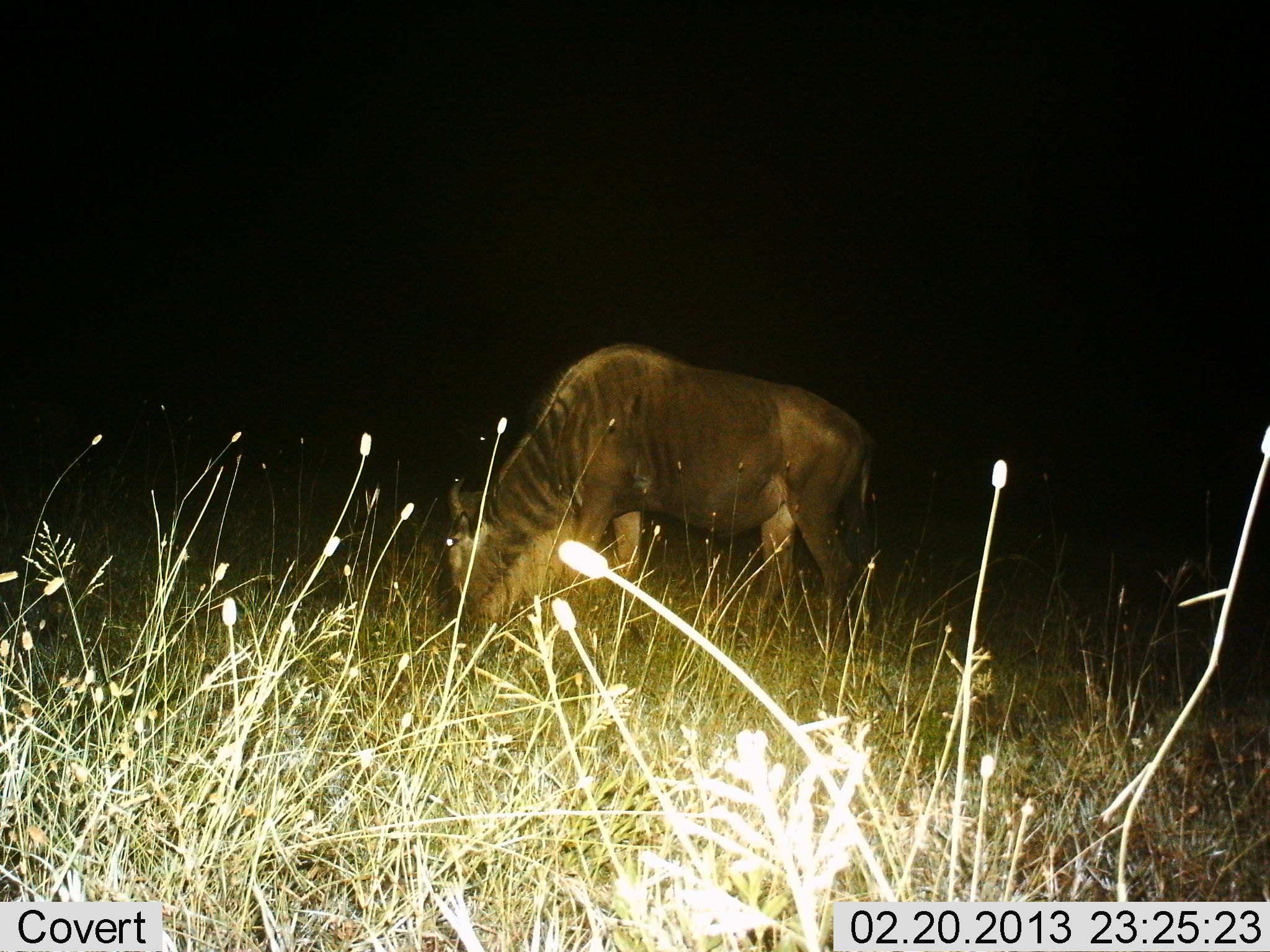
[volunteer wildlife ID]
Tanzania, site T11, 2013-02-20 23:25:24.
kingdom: Animalia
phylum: Chordata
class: Mammalia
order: Artiodactyla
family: Bovidae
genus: Connochaetes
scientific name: Connochaetes taurinus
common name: blue wildebeest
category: wildebeest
Wildebeest (blue wildebeest) (Connochaetes taurinus), count 1. Behavior (volunteer vote fractions): standing 21%, resting 0%, moving 0%, interacting 0%. Young present (vote fraction): 0%. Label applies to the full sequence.